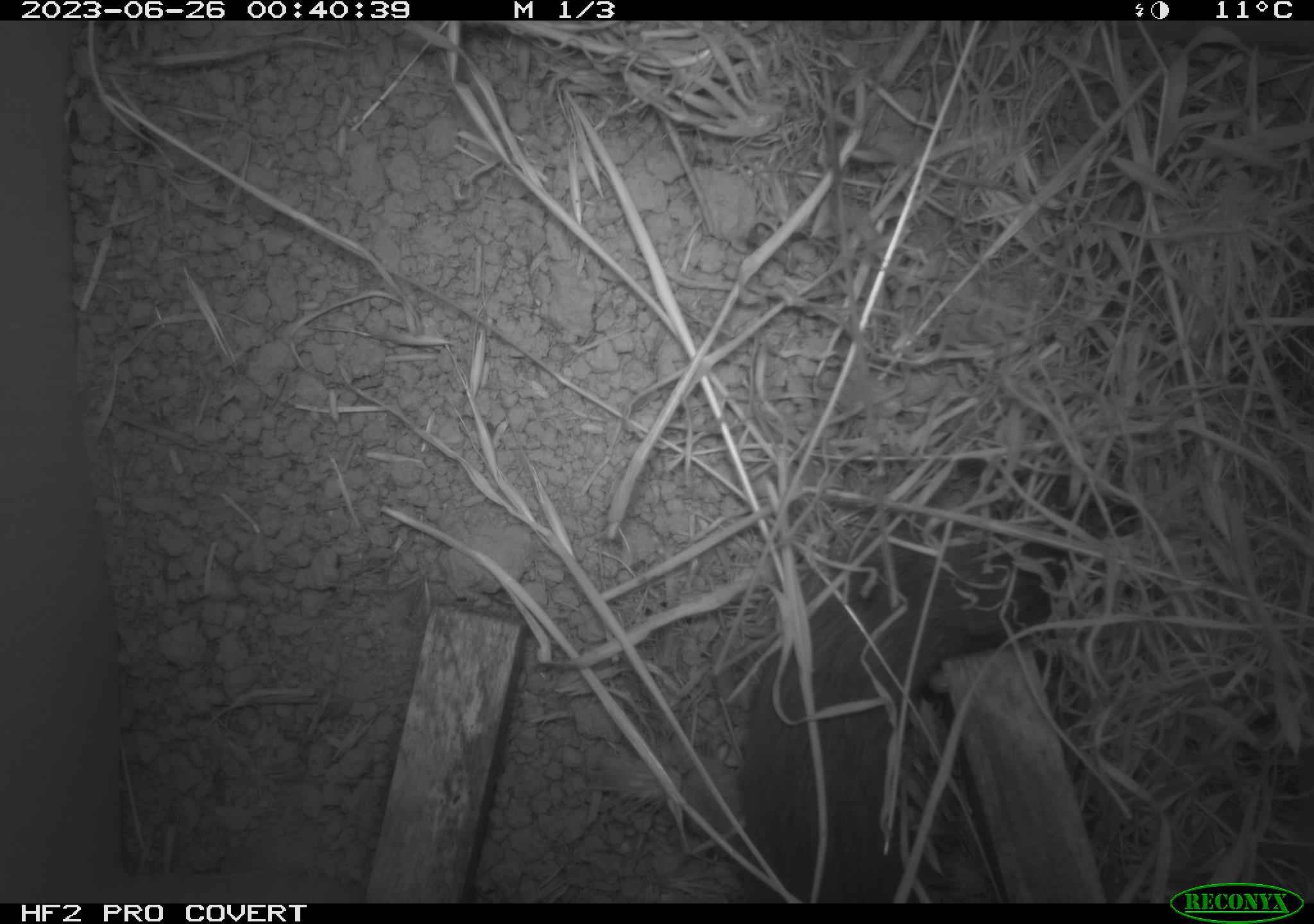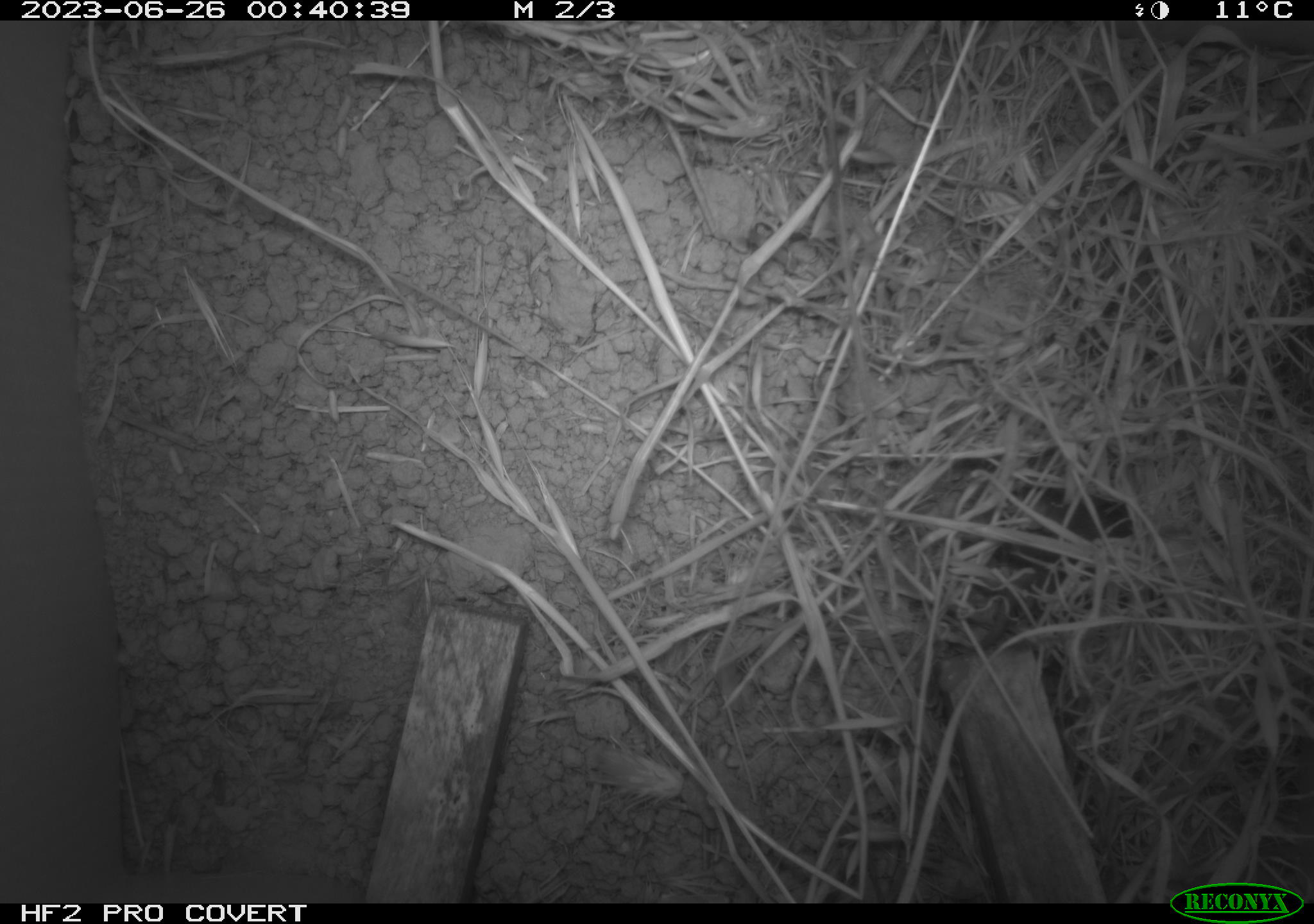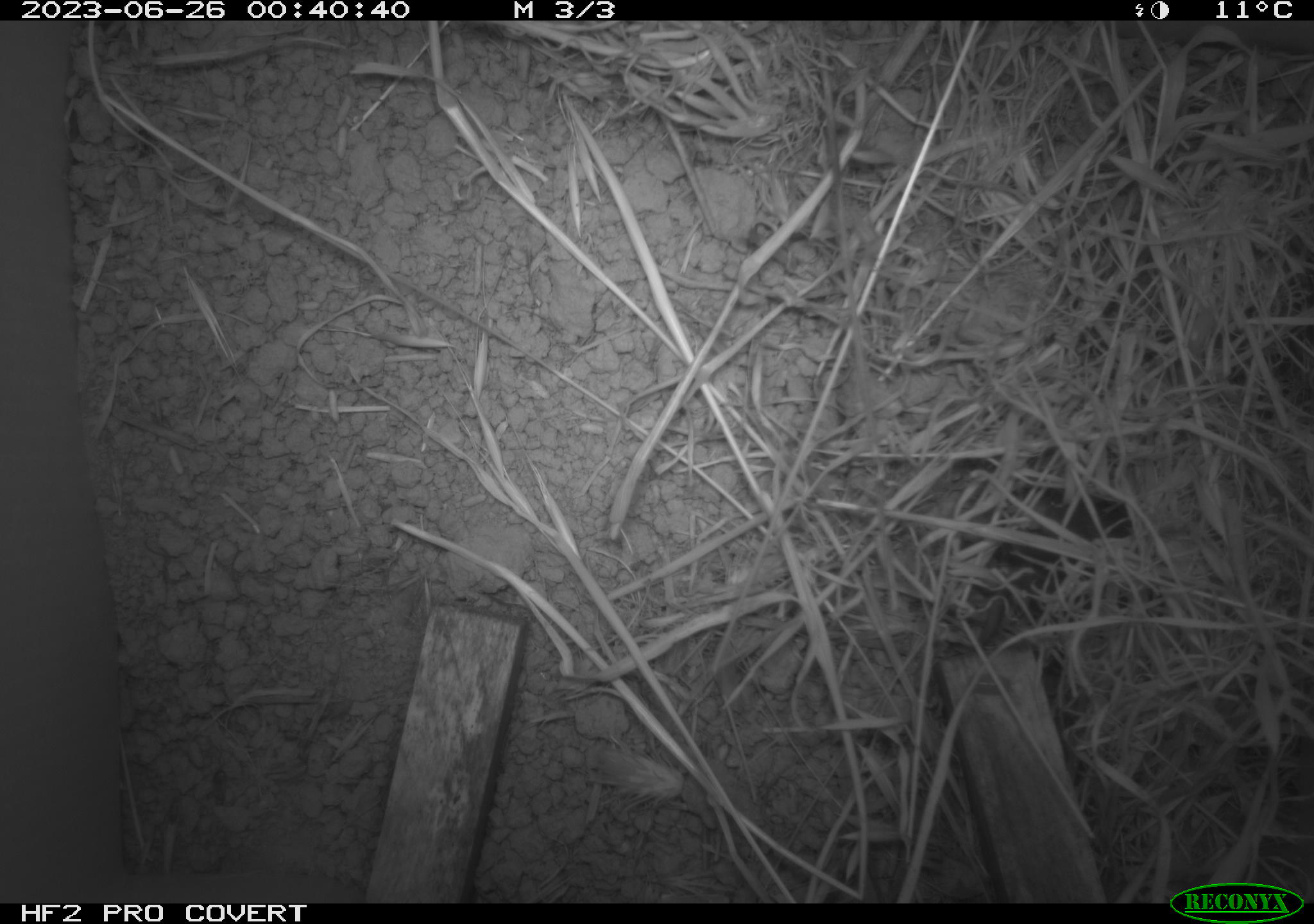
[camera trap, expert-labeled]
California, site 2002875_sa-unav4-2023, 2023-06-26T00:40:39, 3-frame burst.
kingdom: Animalia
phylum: Chordata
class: Mammalia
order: Rodentia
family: Cricetidae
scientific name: Arvicolinae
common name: voles, lemmings, and muskrats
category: arvicolinae subfamily